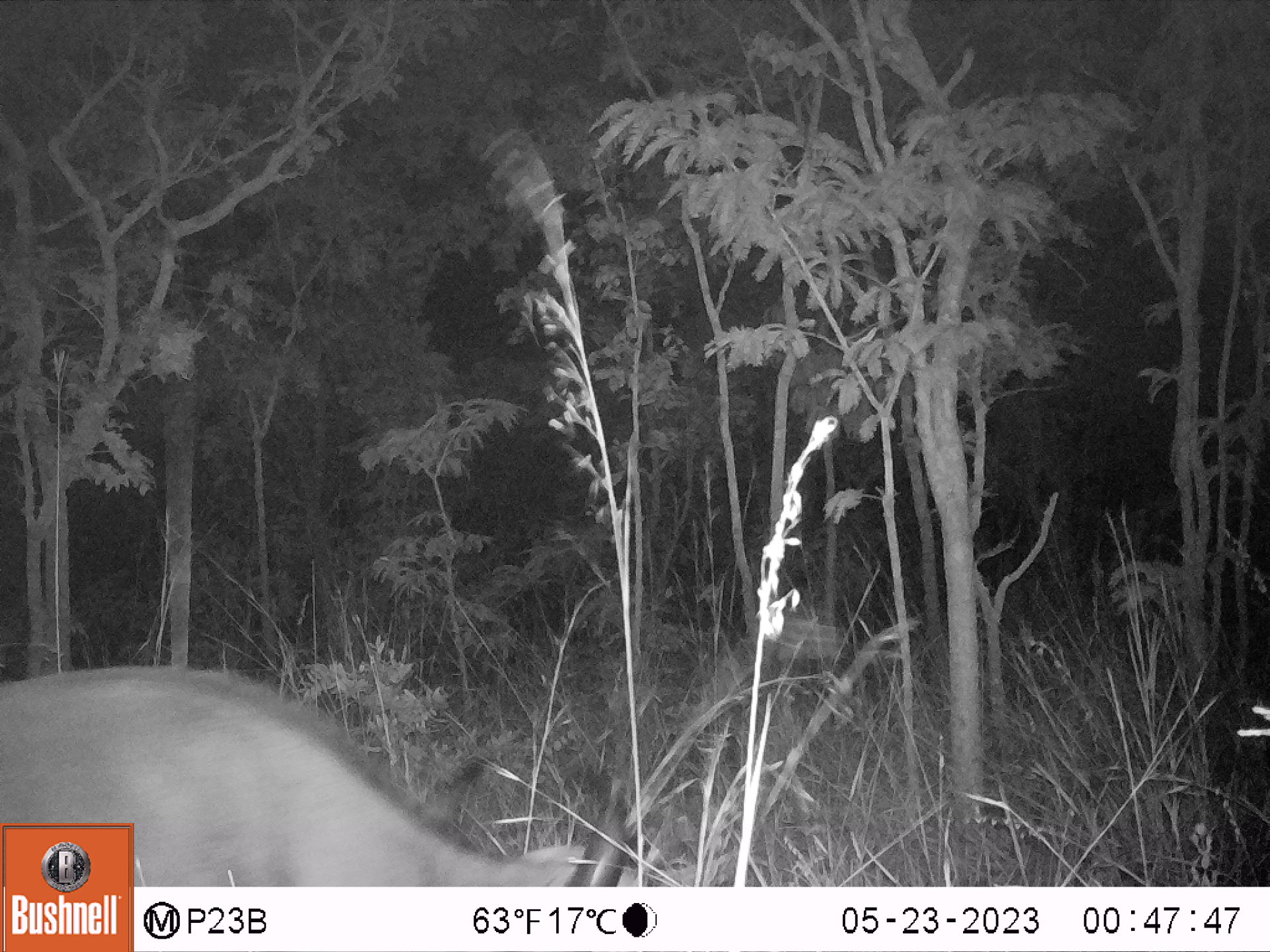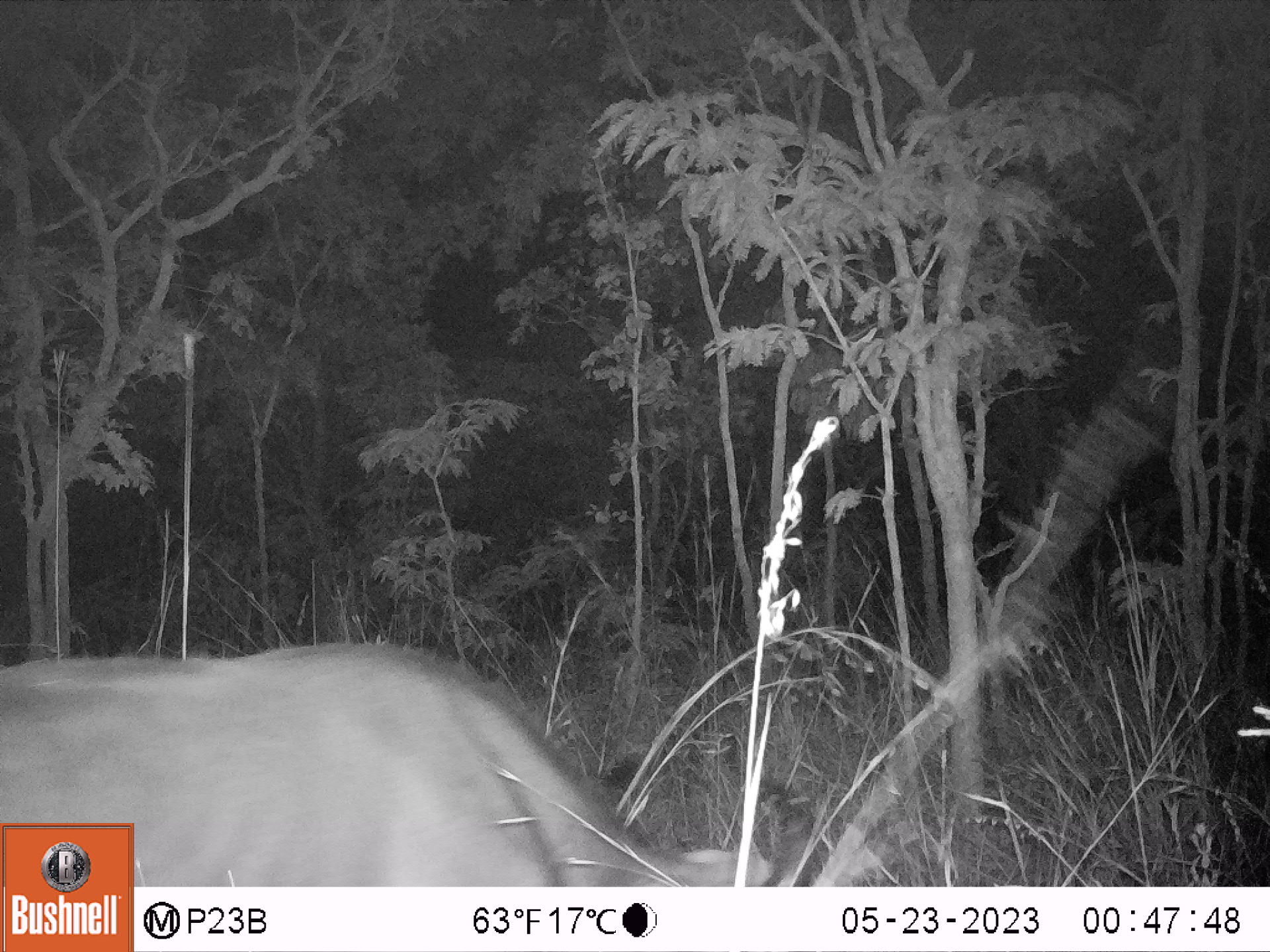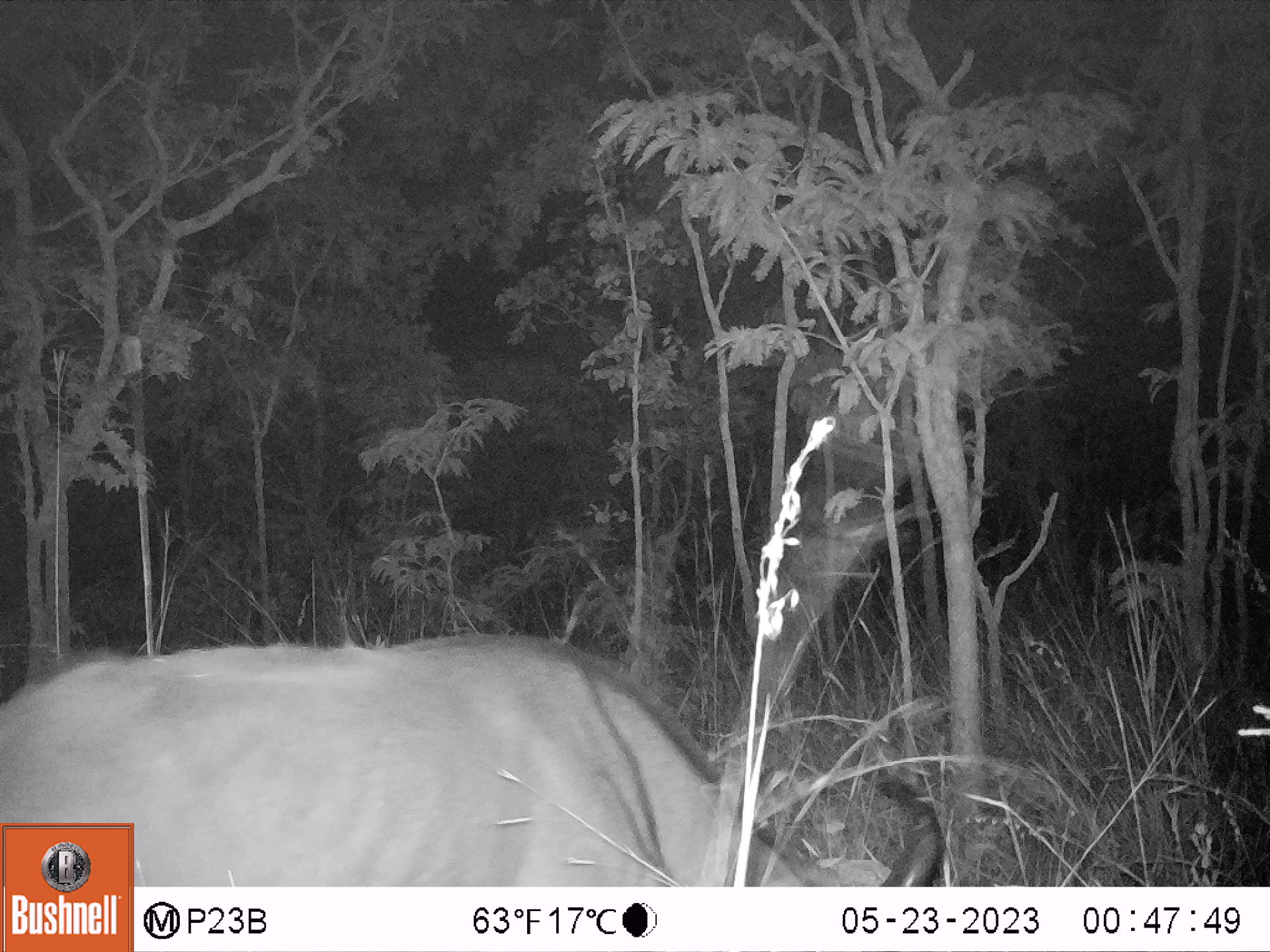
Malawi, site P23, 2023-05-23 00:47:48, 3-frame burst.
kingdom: Animalia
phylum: Chordata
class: Mammalia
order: Artiodactyla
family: Bovidae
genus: Syncerus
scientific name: Syncerus caffer caffer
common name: cape buffalo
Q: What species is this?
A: Cape buffalo (Syncerus caffer caffer).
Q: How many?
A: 1.